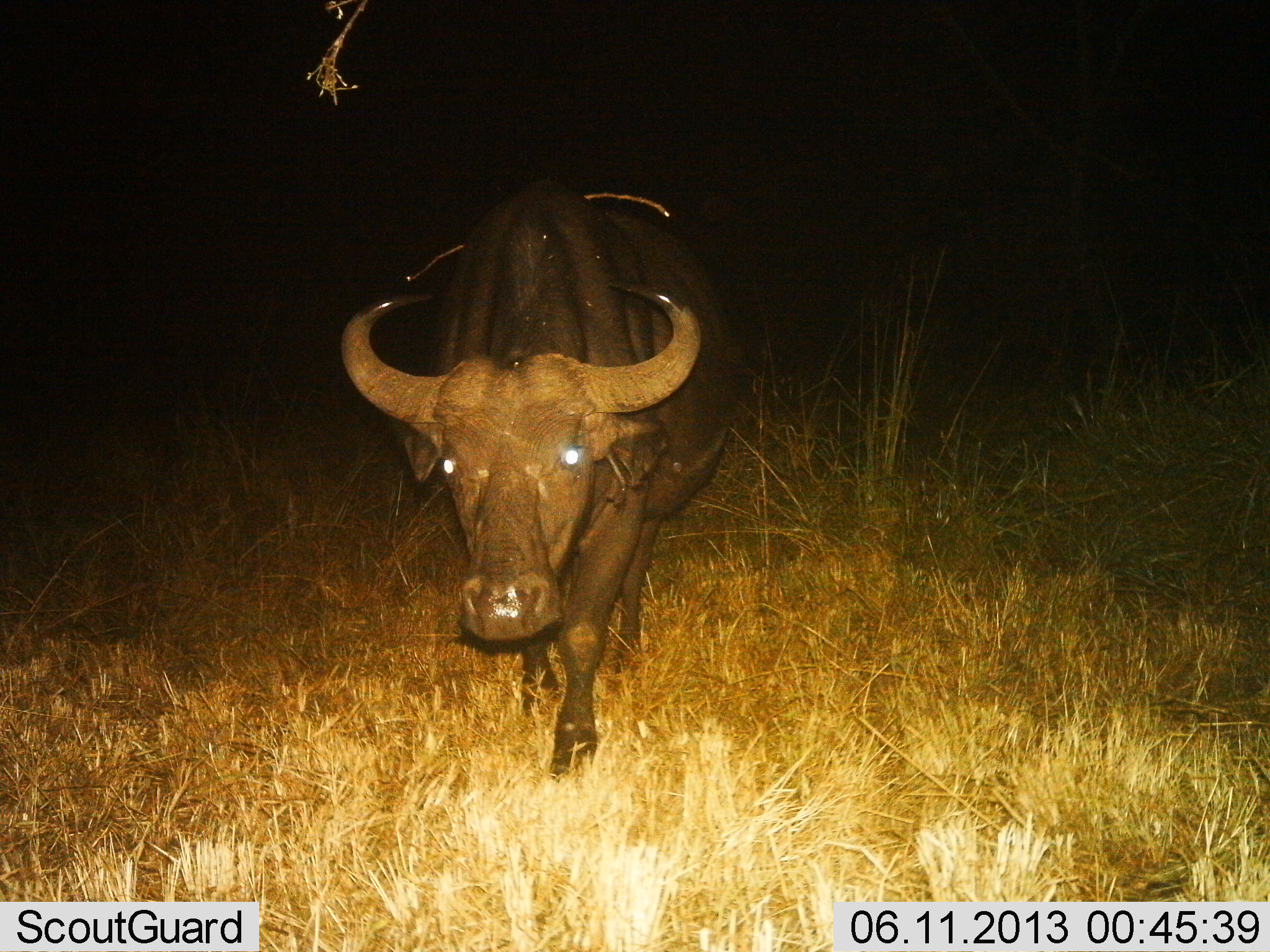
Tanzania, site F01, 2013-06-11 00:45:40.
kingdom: Animalia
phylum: Chordata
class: Mammalia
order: Artiodactyla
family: Bovidae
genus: Syncerus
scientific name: Syncerus caffer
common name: cape buffalo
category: buffalo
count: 1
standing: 62%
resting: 0%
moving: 54%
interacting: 0%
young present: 0%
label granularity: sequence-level